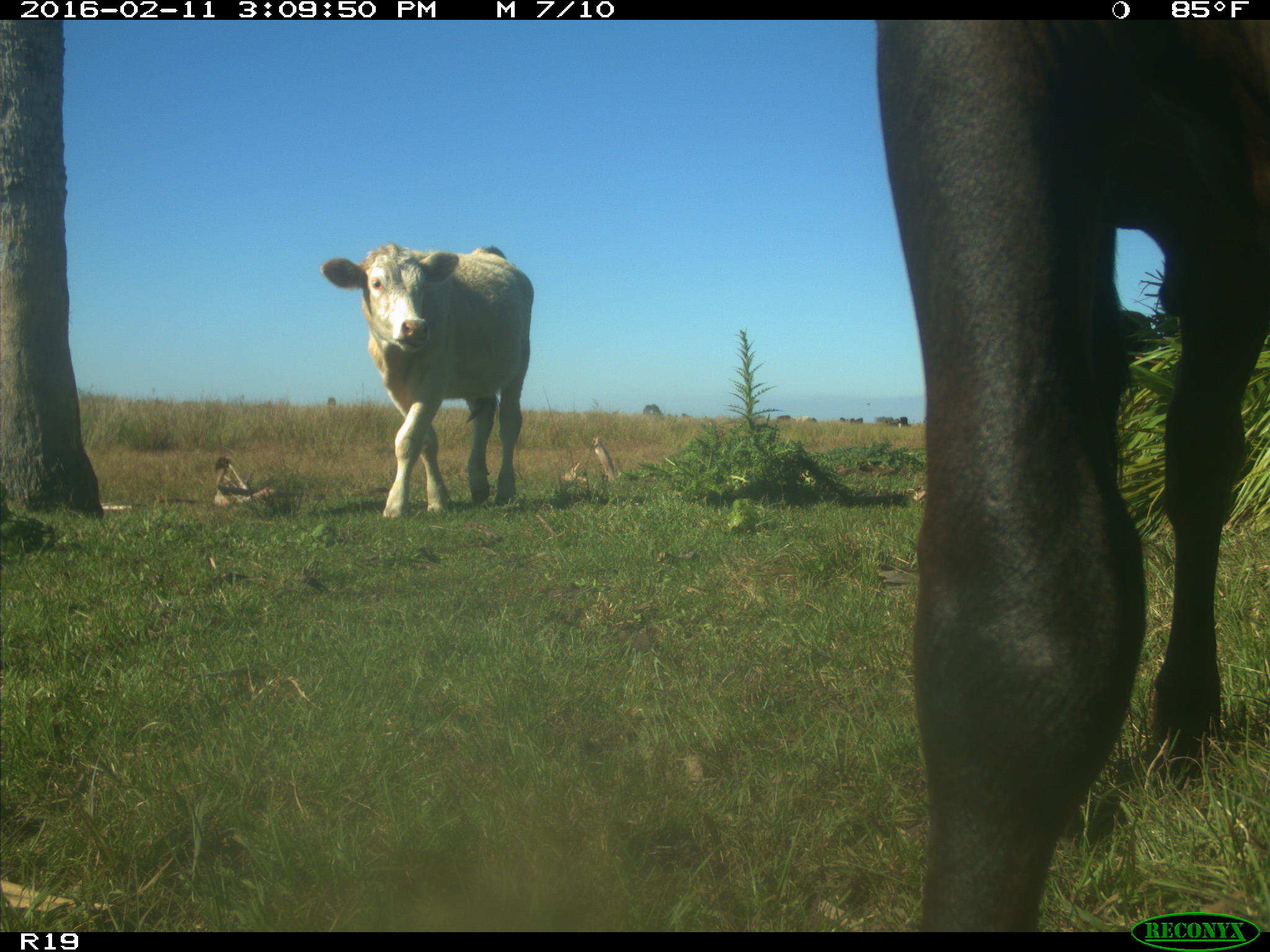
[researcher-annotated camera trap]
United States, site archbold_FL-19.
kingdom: Animalia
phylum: Chordata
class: Mammalia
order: Artiodactyla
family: Bovidae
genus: Bos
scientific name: Bos taurus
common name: domestic cow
Bos taurus (domestic cow).